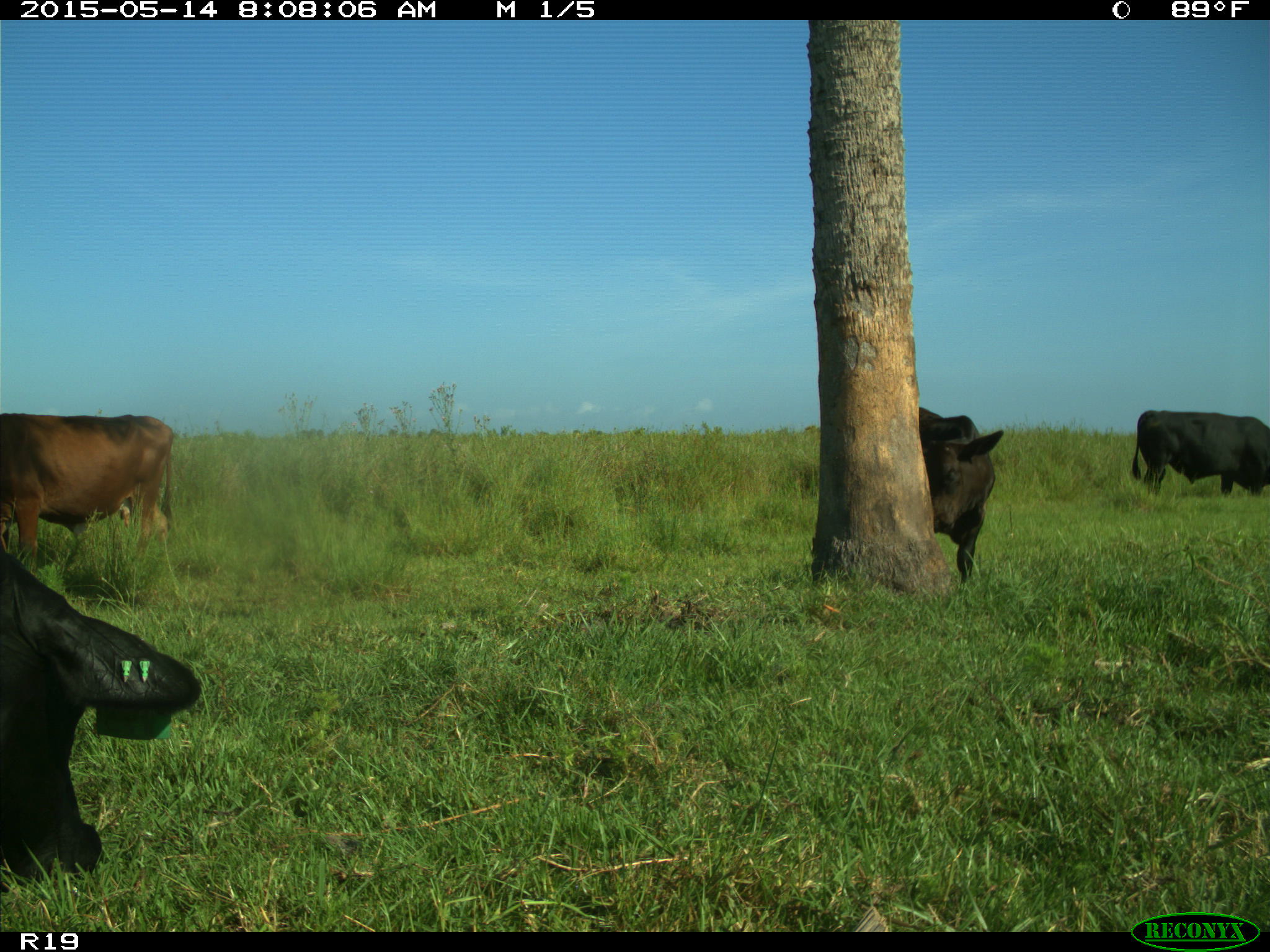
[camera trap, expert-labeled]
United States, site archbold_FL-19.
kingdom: Animalia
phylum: Chordata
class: Mammalia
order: Artiodactyla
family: Bovidae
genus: Bos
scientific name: Bos taurus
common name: domestic cow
Bos taurus (domestic cow).